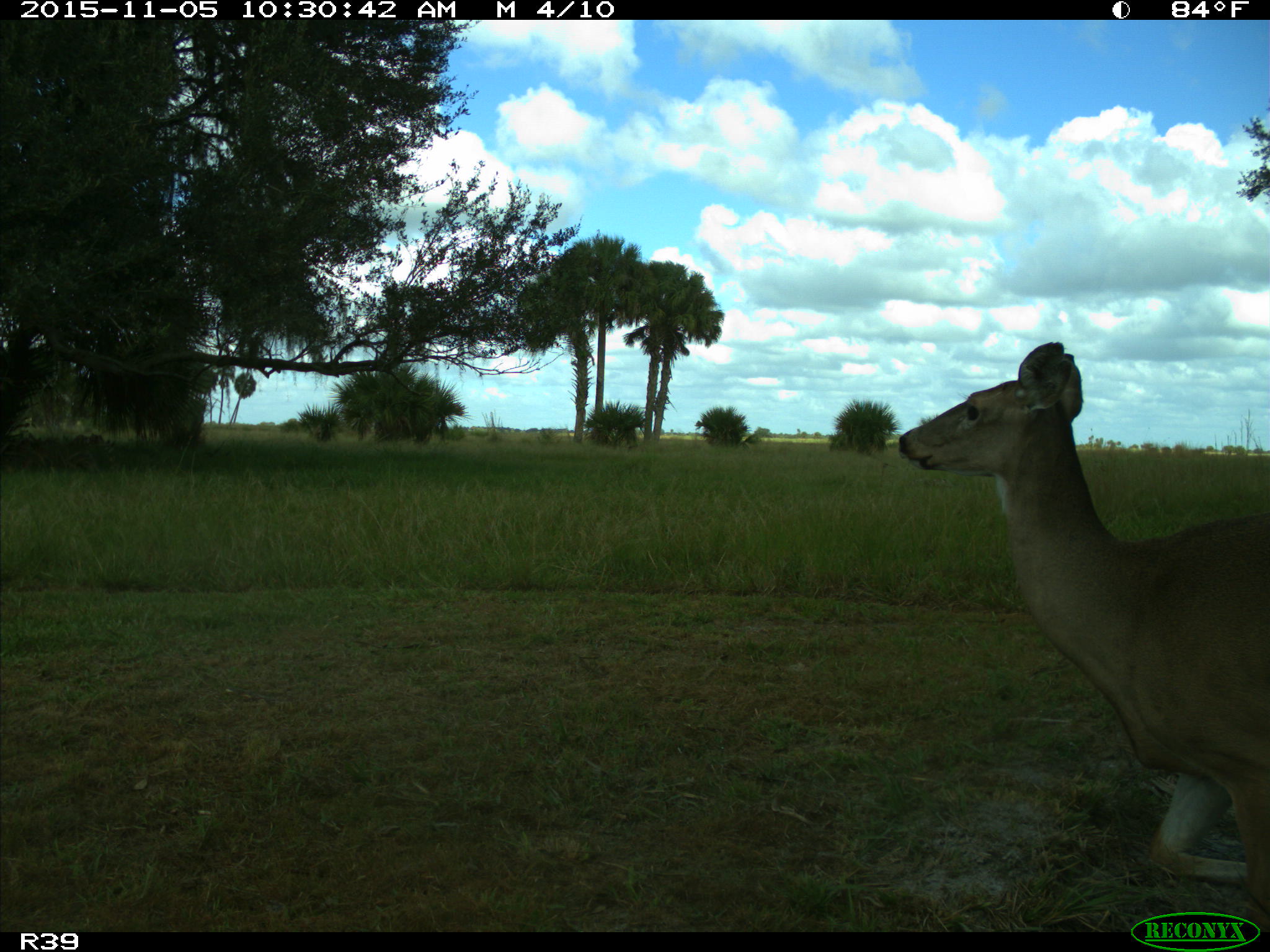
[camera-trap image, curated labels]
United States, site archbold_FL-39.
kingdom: Animalia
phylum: Chordata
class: Mammalia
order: Artiodactyla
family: Cervidae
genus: Odocoileus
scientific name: Odocoileus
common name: deer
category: unidentified deer